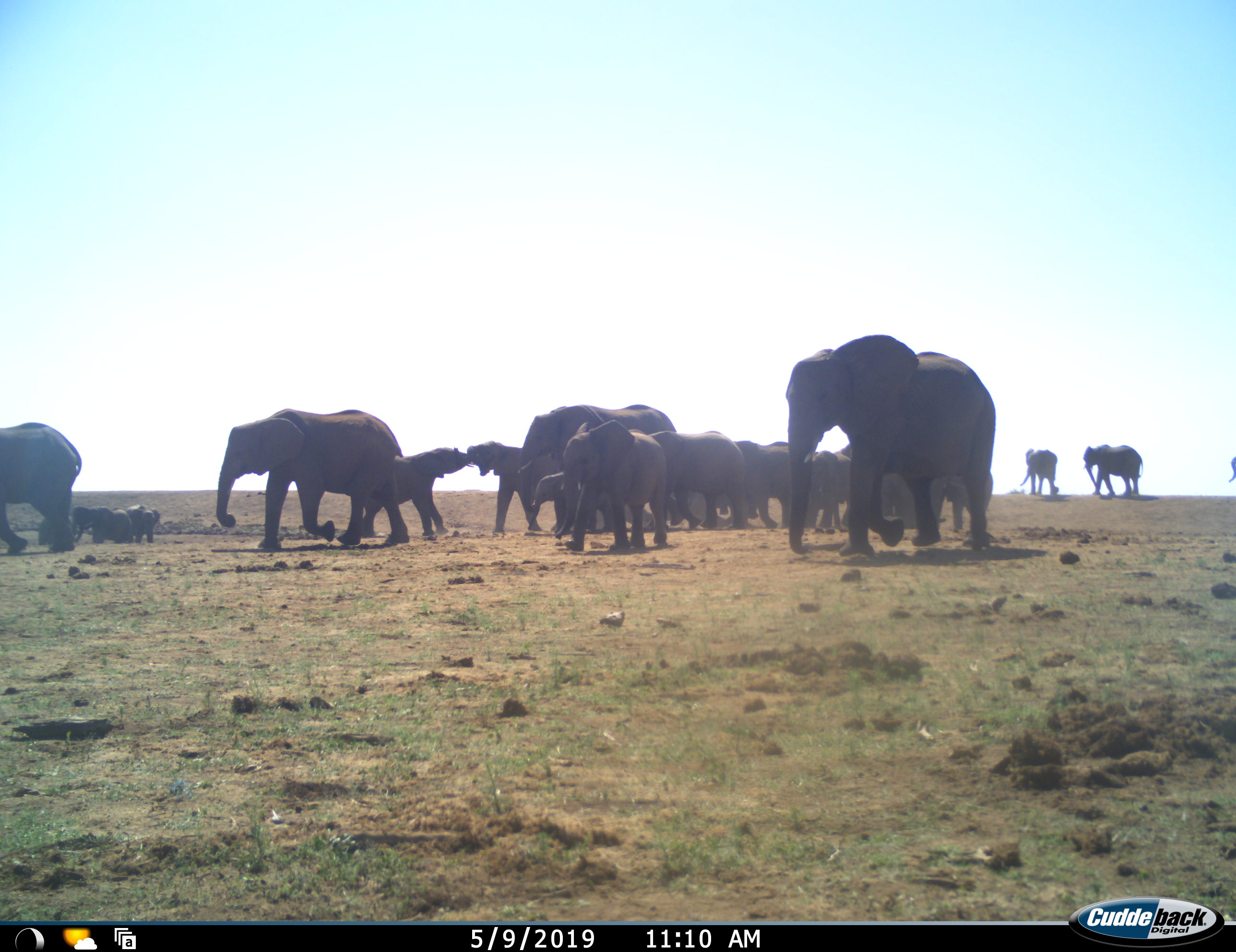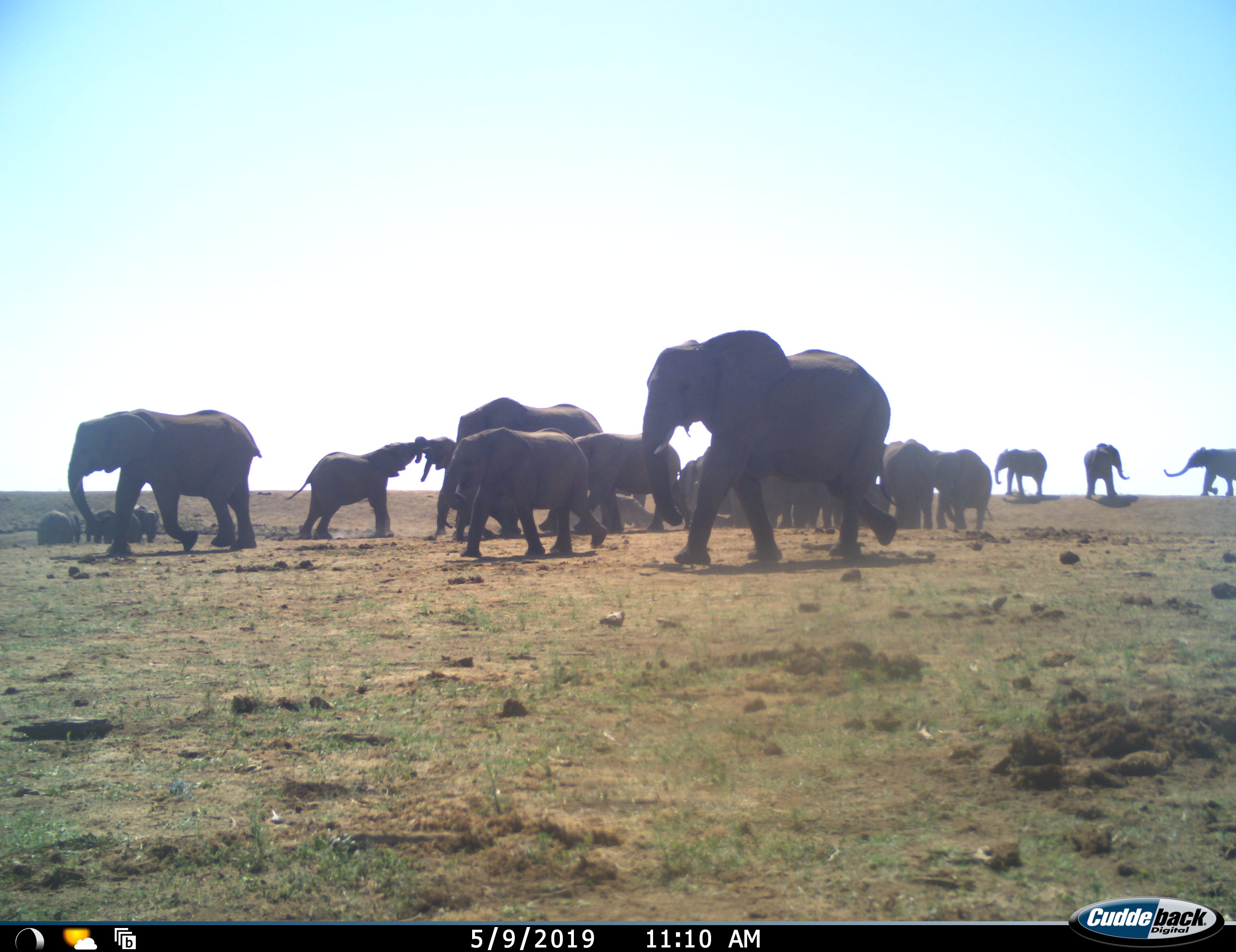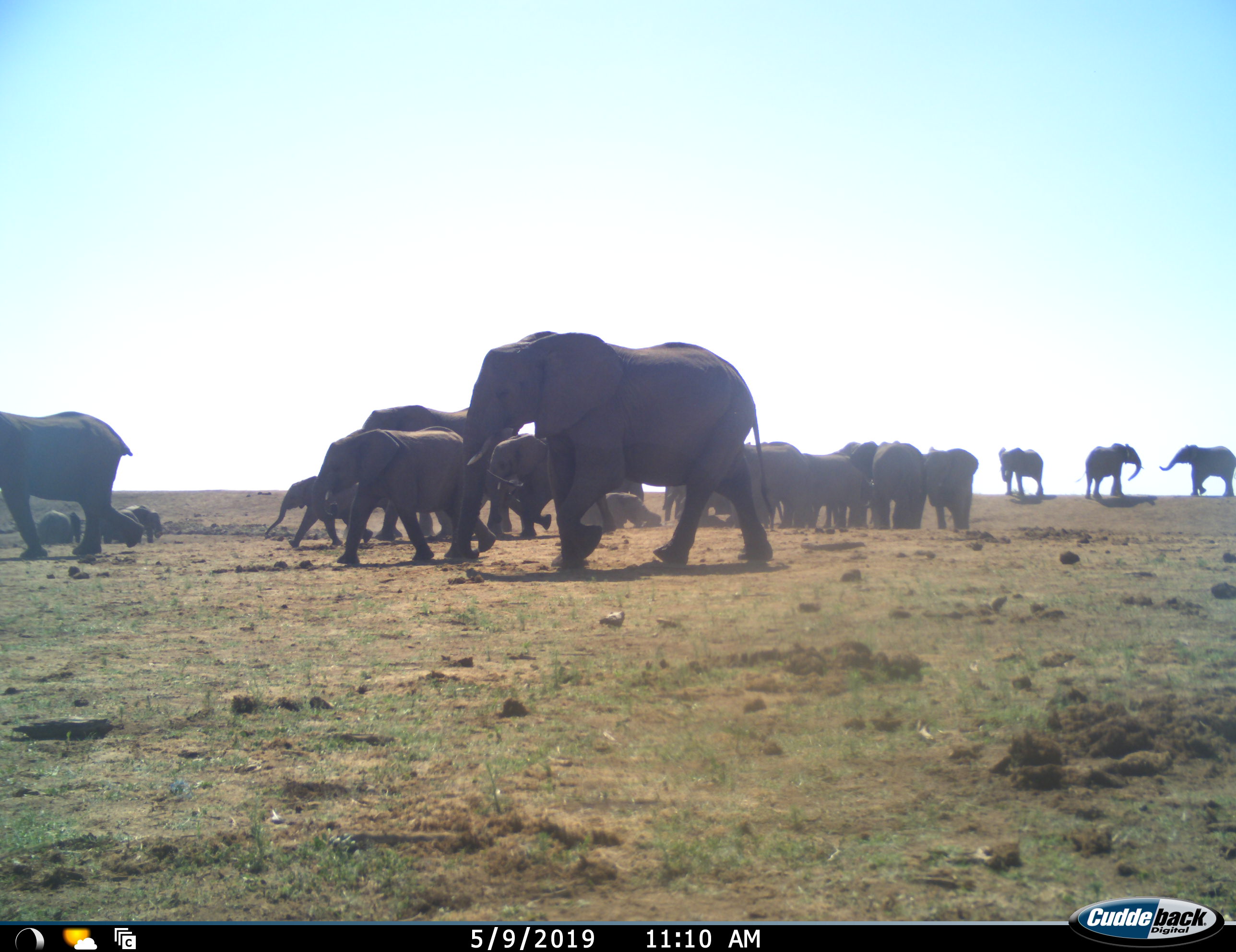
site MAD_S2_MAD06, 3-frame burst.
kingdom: Animalia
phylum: Chordata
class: Mammalia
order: Proboscidea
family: Elephantidae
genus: Loxodonta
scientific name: Loxodonta africana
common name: african bush elephant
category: elephant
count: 11-50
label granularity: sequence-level